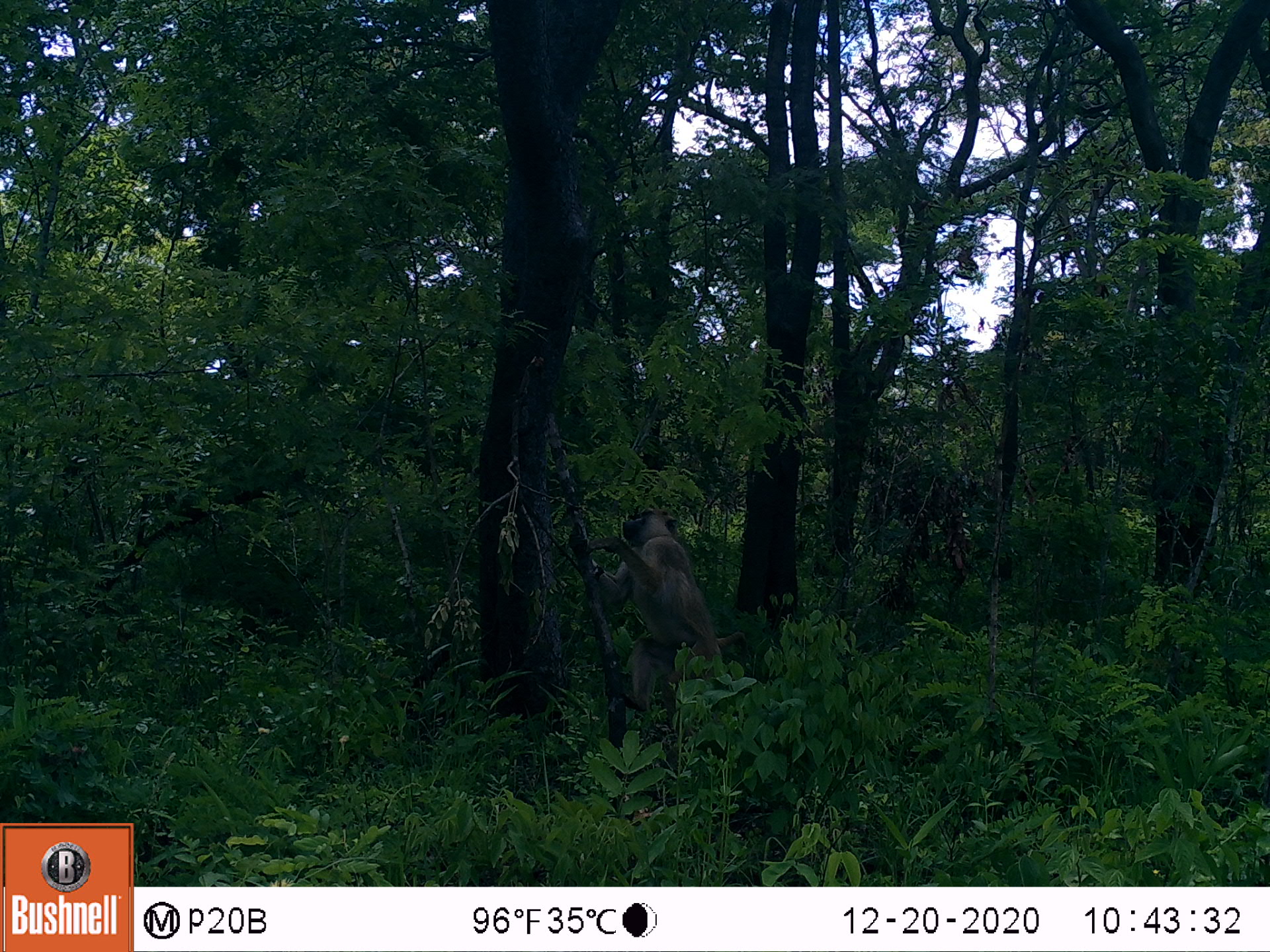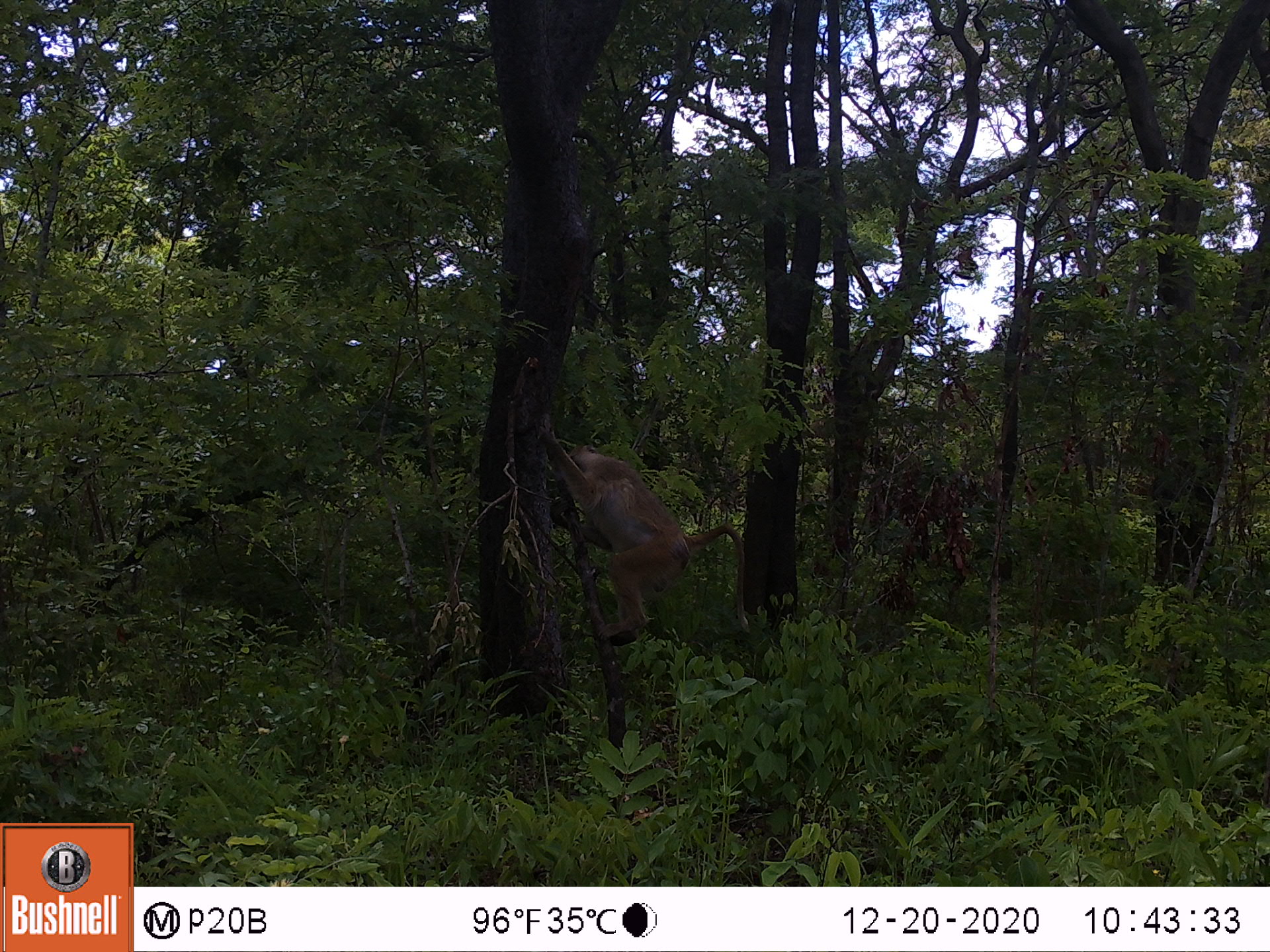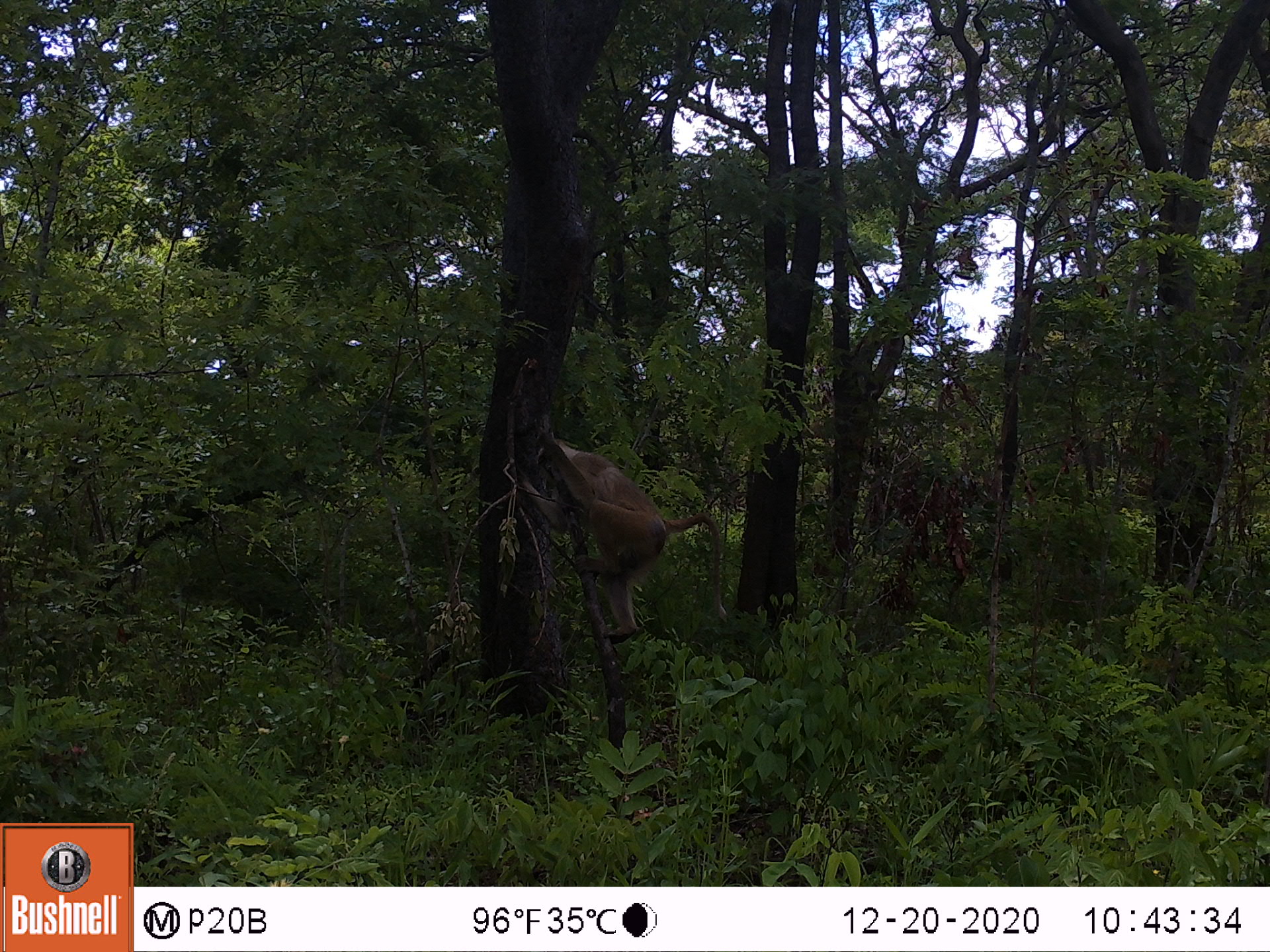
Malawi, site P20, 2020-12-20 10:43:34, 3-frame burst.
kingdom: Animalia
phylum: Chordata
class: Mammalia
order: Primates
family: Cercopithecidae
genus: Papio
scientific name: Papio cynocephalus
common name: yellow baboon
Yellow baboon (Papio cynocephalus), count 1.